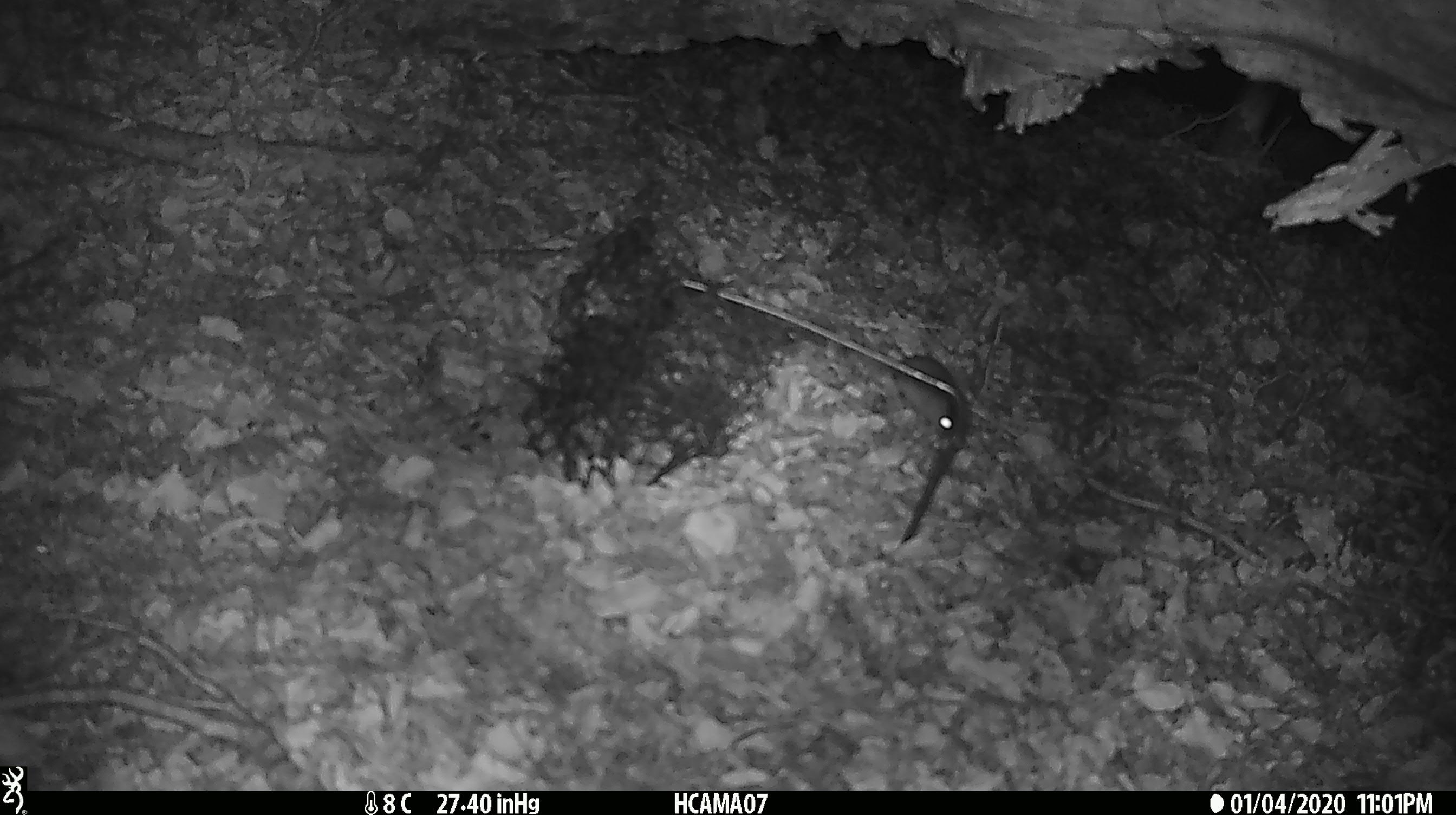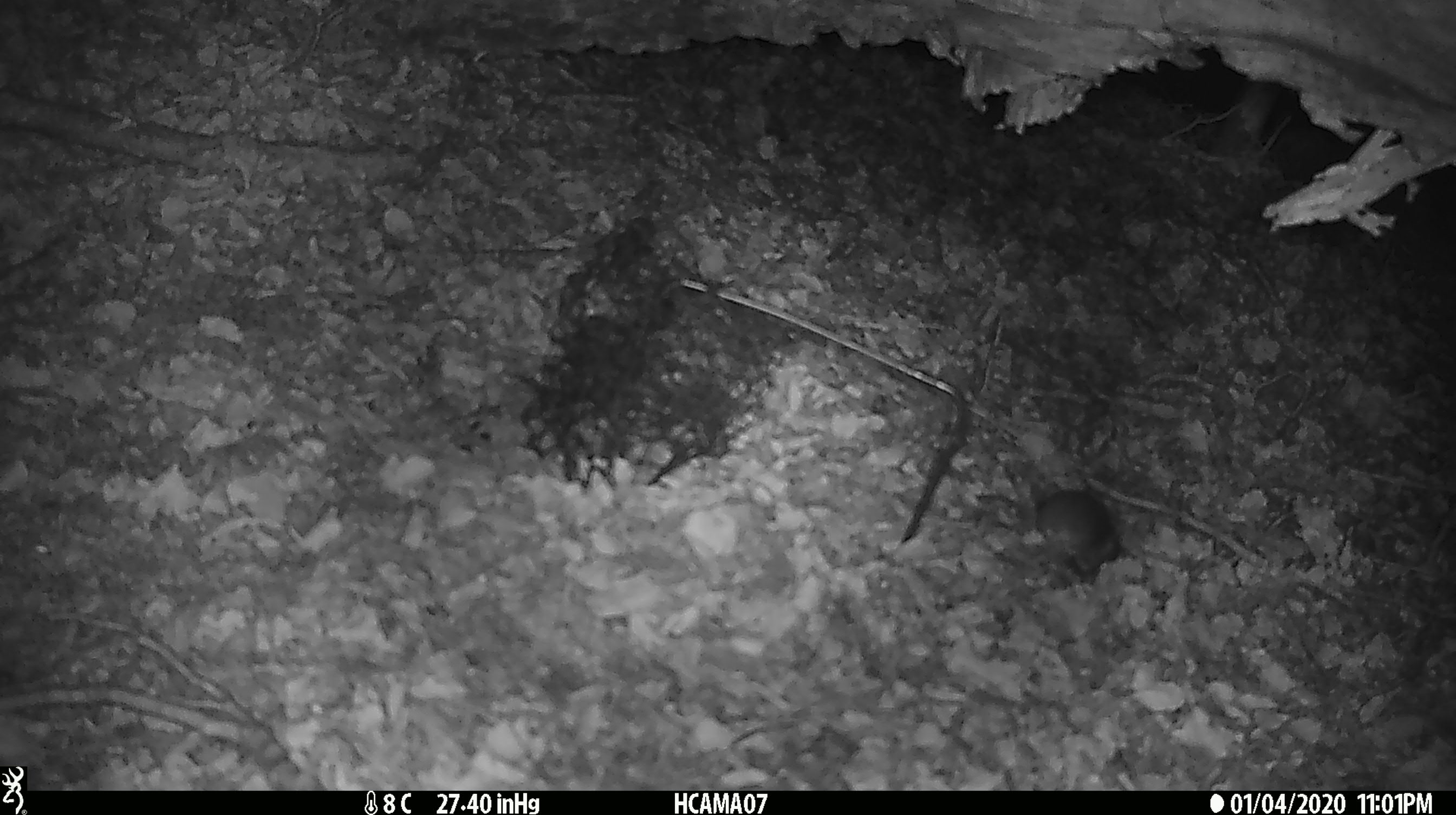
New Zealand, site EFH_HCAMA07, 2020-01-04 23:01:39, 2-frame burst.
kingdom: Animalia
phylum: Chordata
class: Mammalia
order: Rodentia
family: Muridae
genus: Mus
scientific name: Mus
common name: mouse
Mouse (Mus).